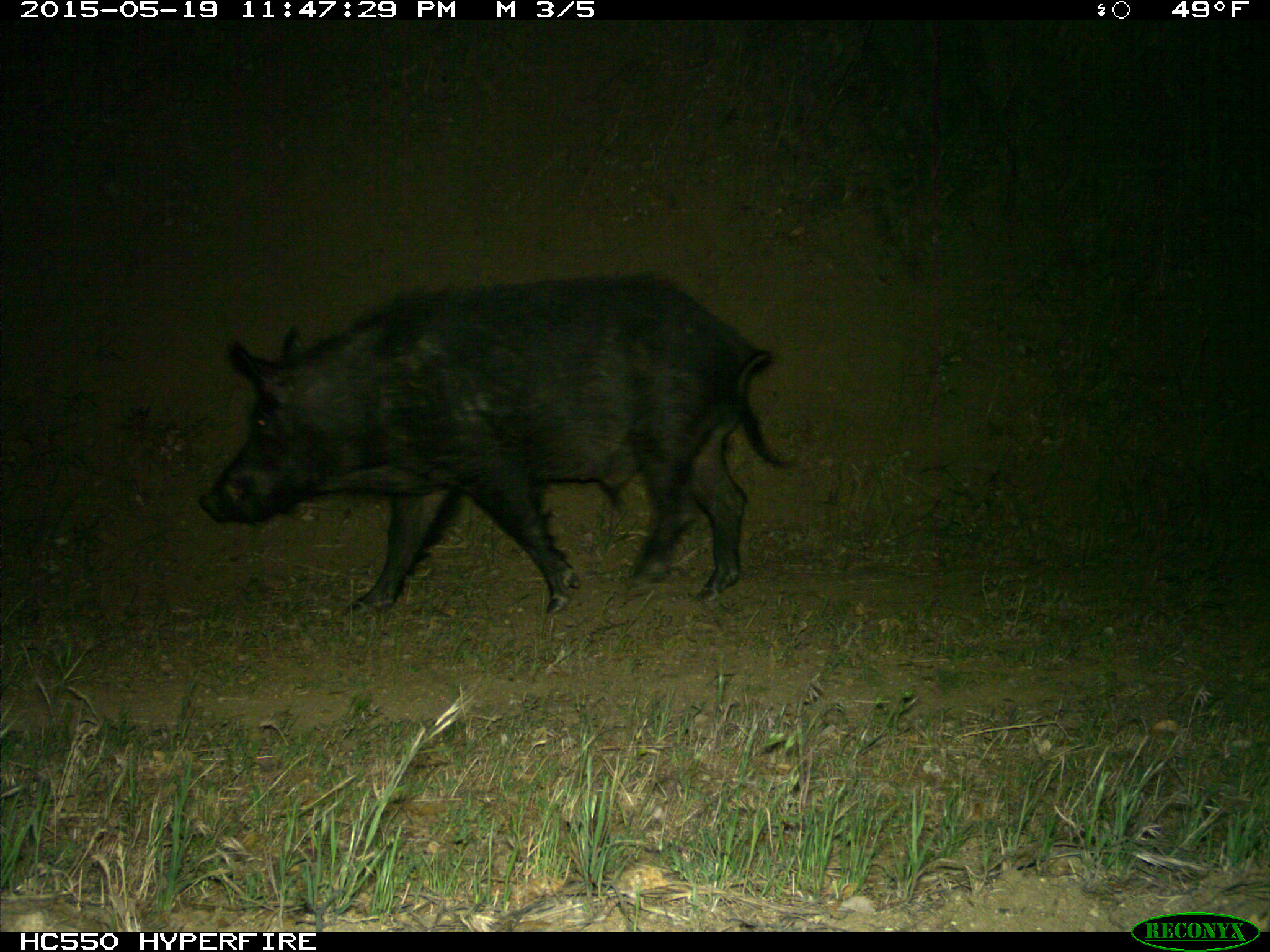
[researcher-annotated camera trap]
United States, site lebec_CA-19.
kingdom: Animalia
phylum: Chordata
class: Mammalia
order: Artiodactyla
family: Suidae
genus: Sus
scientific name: Sus scrofa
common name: wild boar